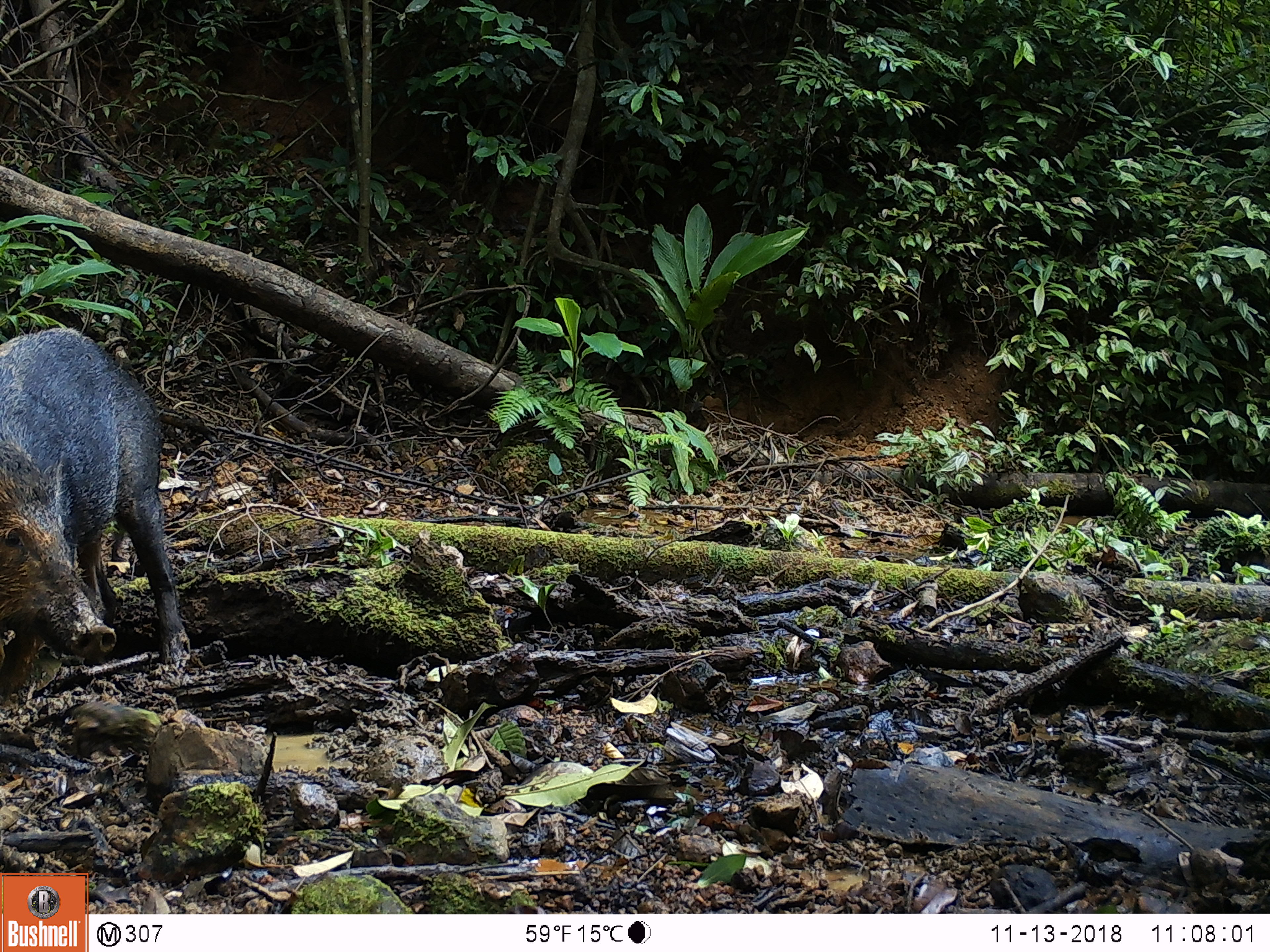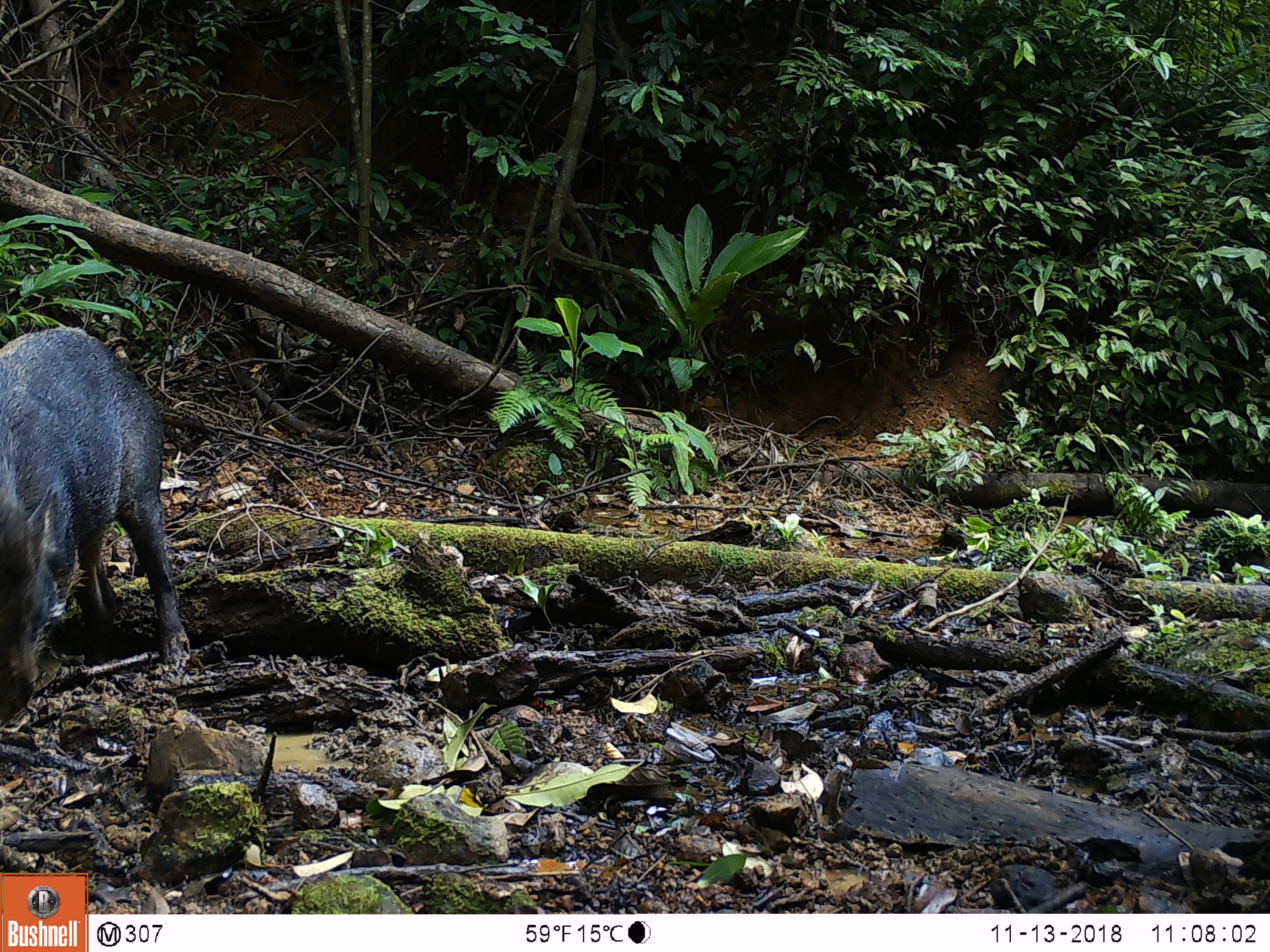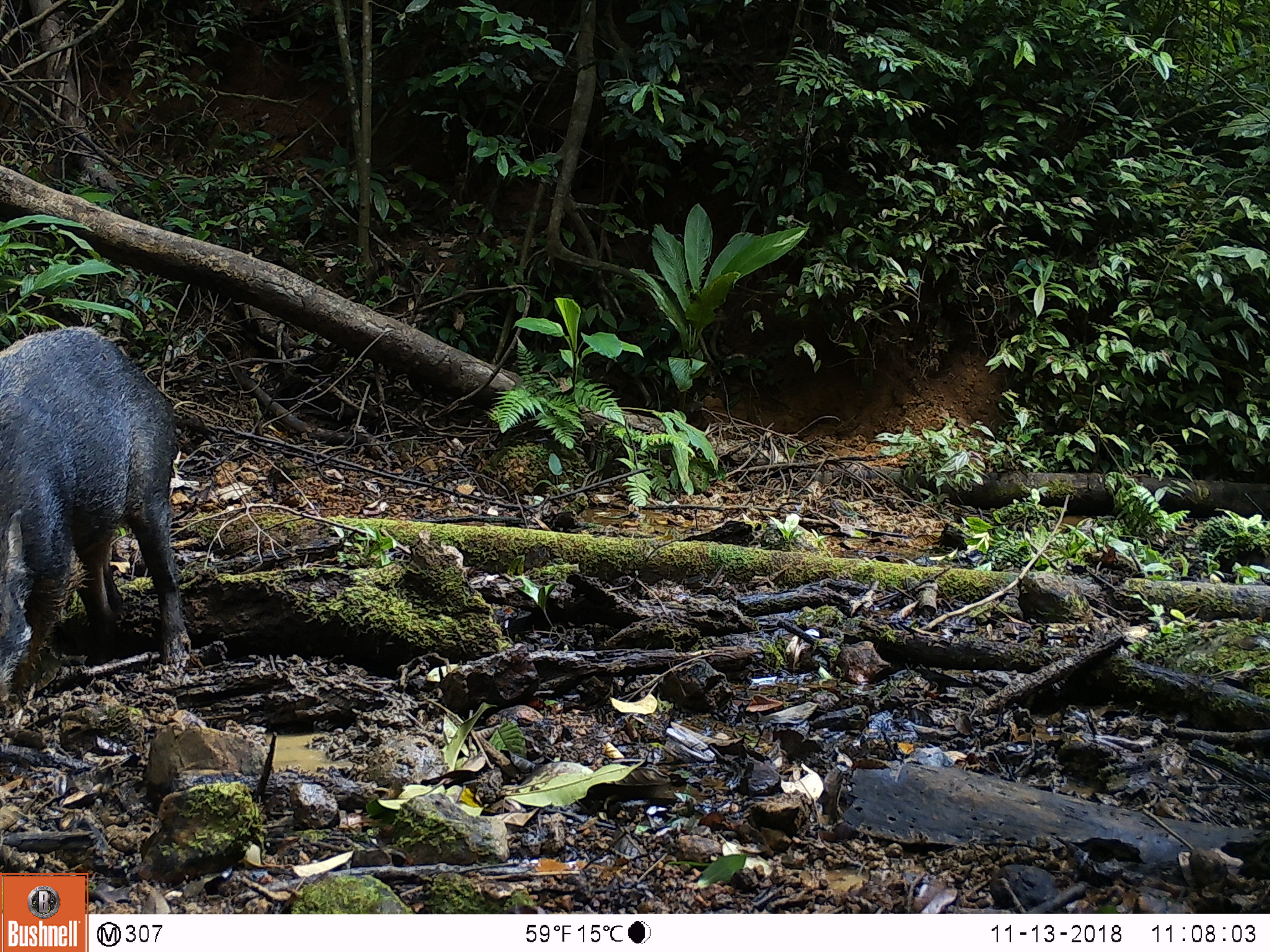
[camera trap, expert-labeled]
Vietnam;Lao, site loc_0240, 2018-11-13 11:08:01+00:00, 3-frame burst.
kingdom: Animalia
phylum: Chordata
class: Mammalia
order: Artiodactyla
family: Suidae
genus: Sus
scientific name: Sus scrofa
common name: eurasian wild pig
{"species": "eurasian wild pig (Sus scrofa)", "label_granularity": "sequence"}